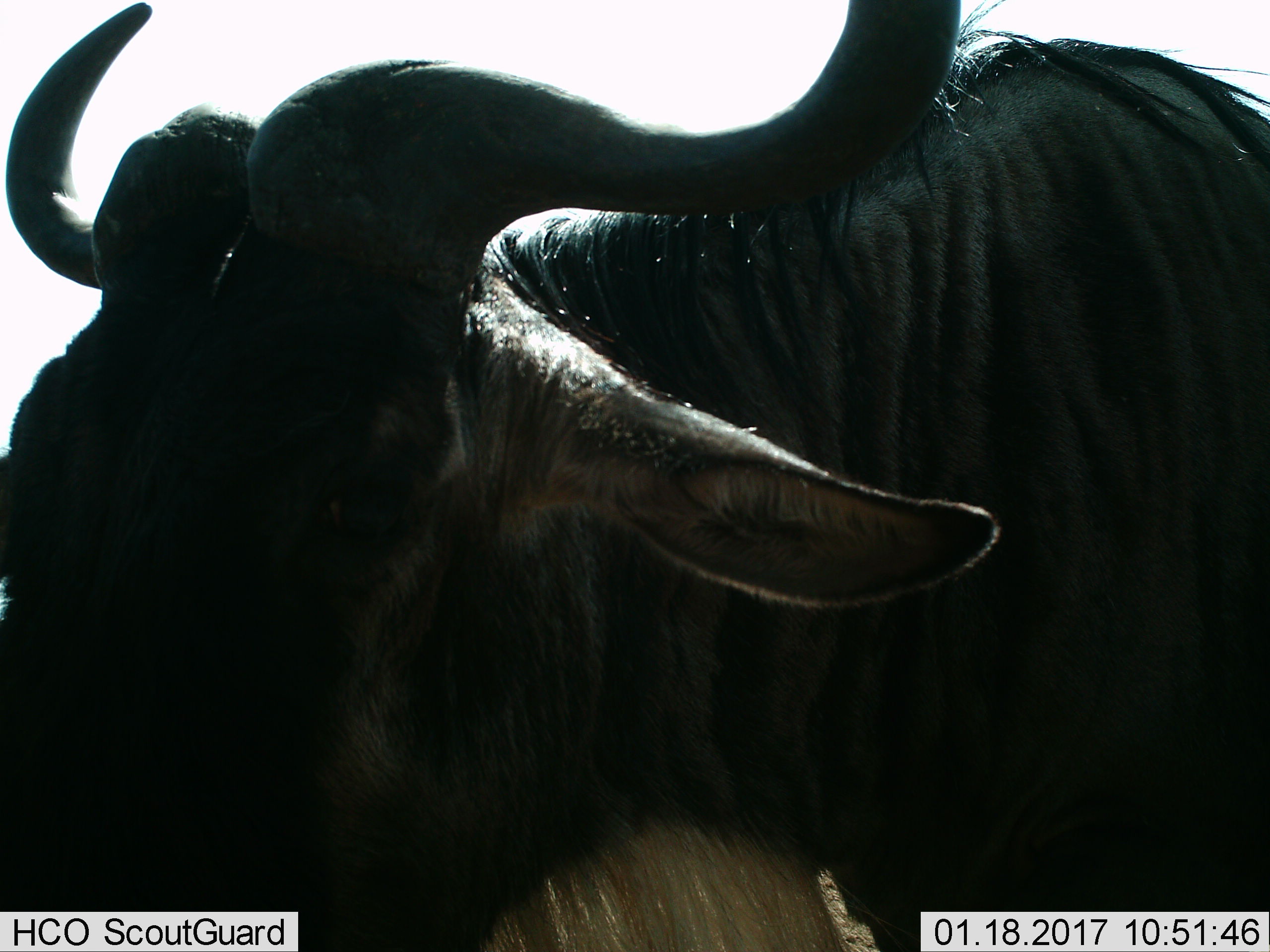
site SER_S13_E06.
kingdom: Animalia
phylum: Chordata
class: Mammalia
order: Artiodactyla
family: Bovidae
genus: Connochaetes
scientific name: Connochaetes taurinus taurinus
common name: blue wildebeest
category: wildebeestblue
Wildebeestblue (blue wildebeest) (Connochaetes taurinus taurinus), count 1. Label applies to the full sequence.